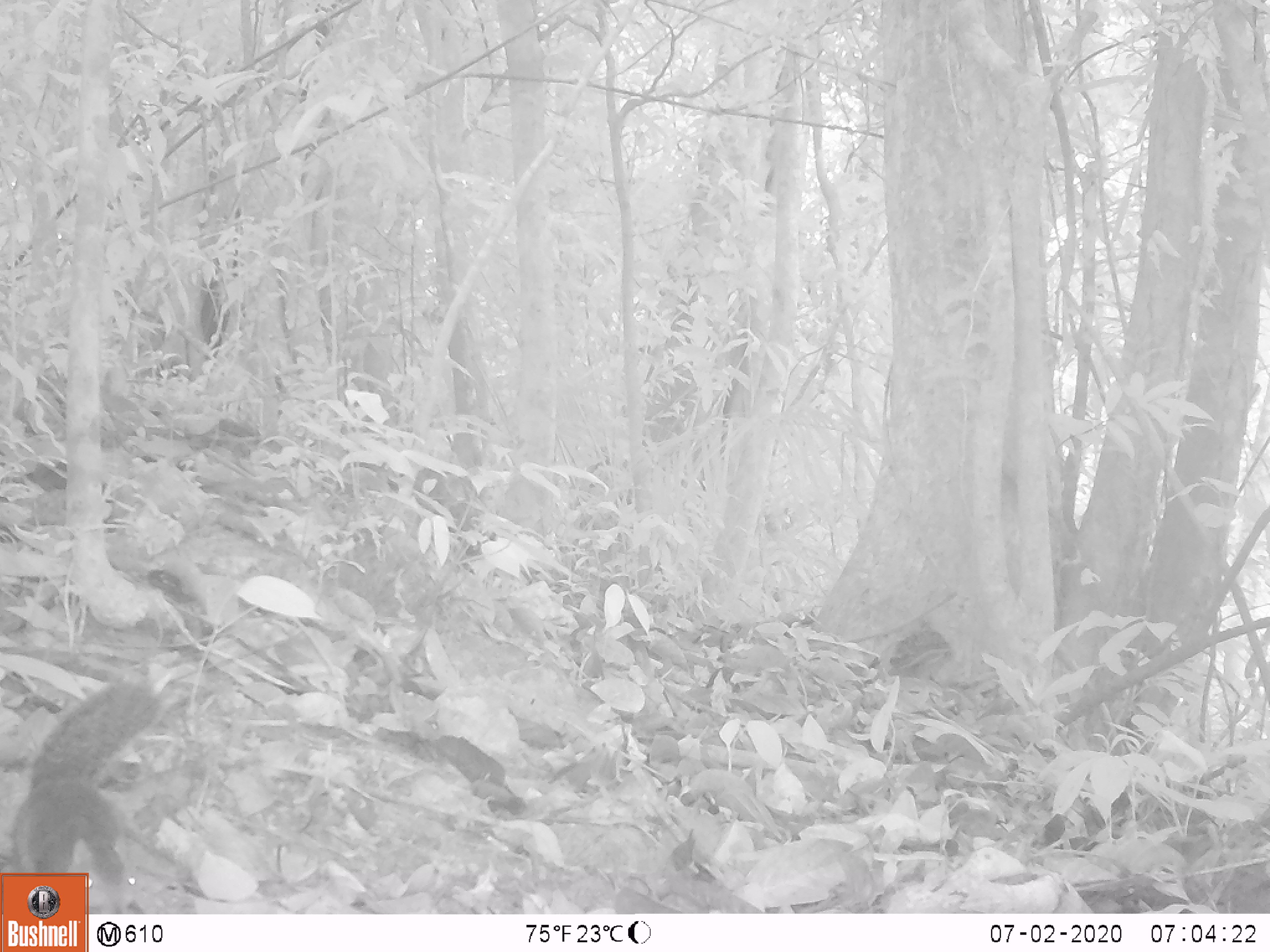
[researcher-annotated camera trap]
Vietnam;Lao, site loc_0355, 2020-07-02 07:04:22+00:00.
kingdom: Animalia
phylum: Chordata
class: Mammalia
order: Rodentia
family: Sciuridae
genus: Dremomys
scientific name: Dremomys rufigenis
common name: red-cheeked squirrel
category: red cheeked squirrel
Red cheeked squirrel (red-cheeked squirrel) (Dremomys rufigenis). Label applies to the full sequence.